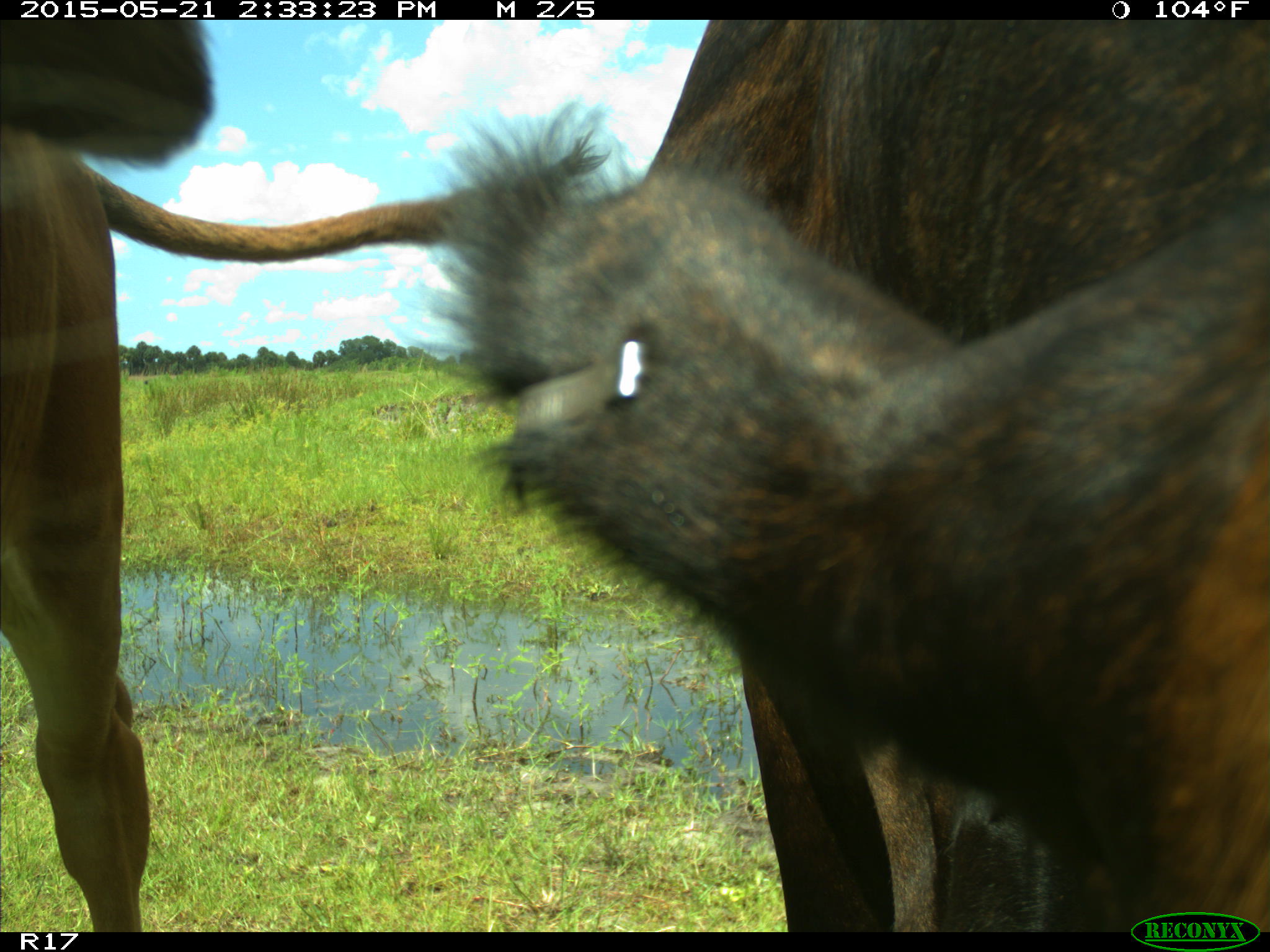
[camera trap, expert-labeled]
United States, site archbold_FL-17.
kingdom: Animalia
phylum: Chordata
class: Mammalia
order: Artiodactyla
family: Bovidae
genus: Bos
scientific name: Bos taurus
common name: domestic cow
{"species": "Bos taurus (domestic cow)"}